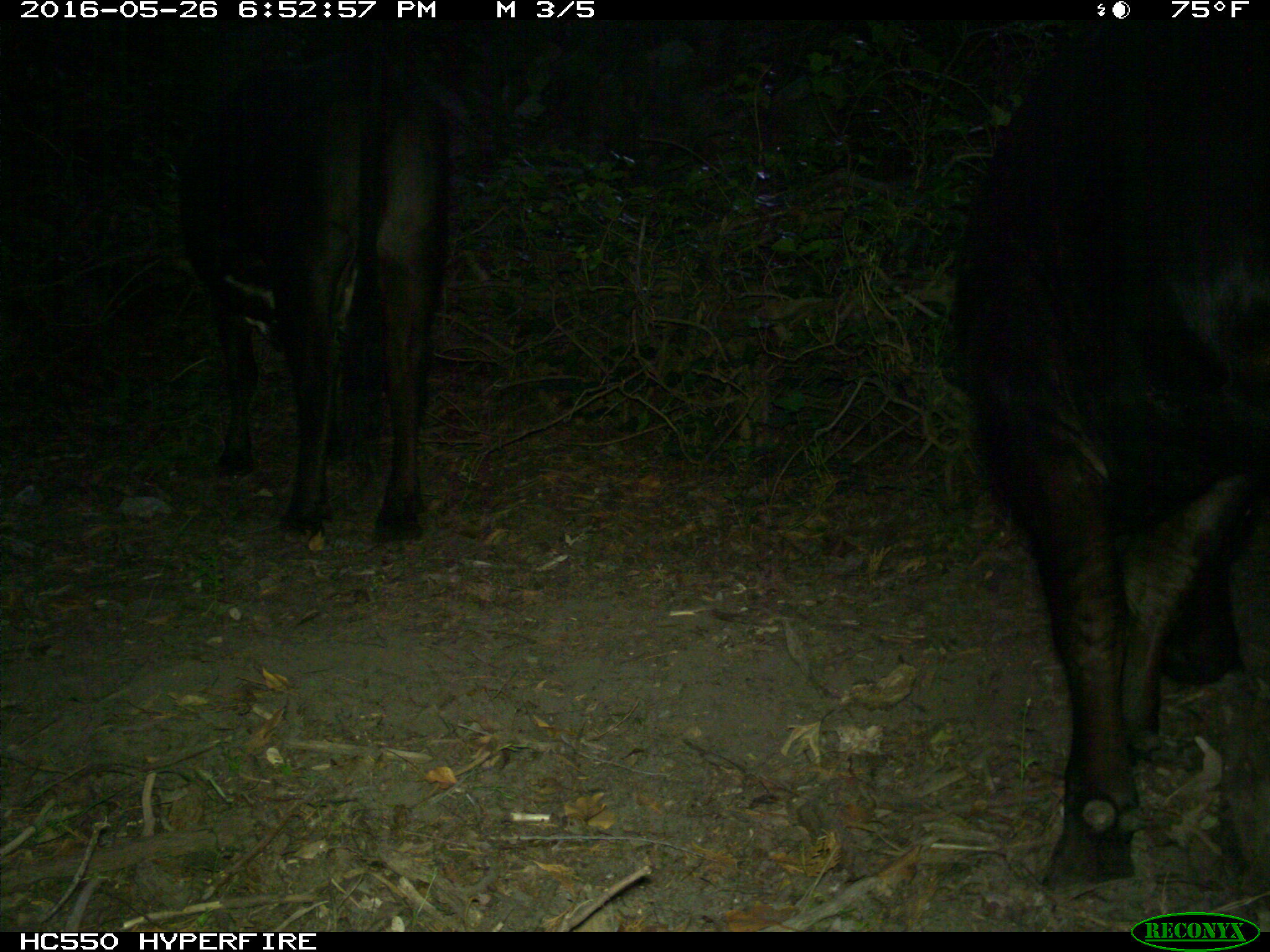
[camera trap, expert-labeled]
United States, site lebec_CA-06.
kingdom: Animalia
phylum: Chordata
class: Mammalia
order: Artiodactyla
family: Bovidae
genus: Bos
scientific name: Bos taurus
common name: domestic cow